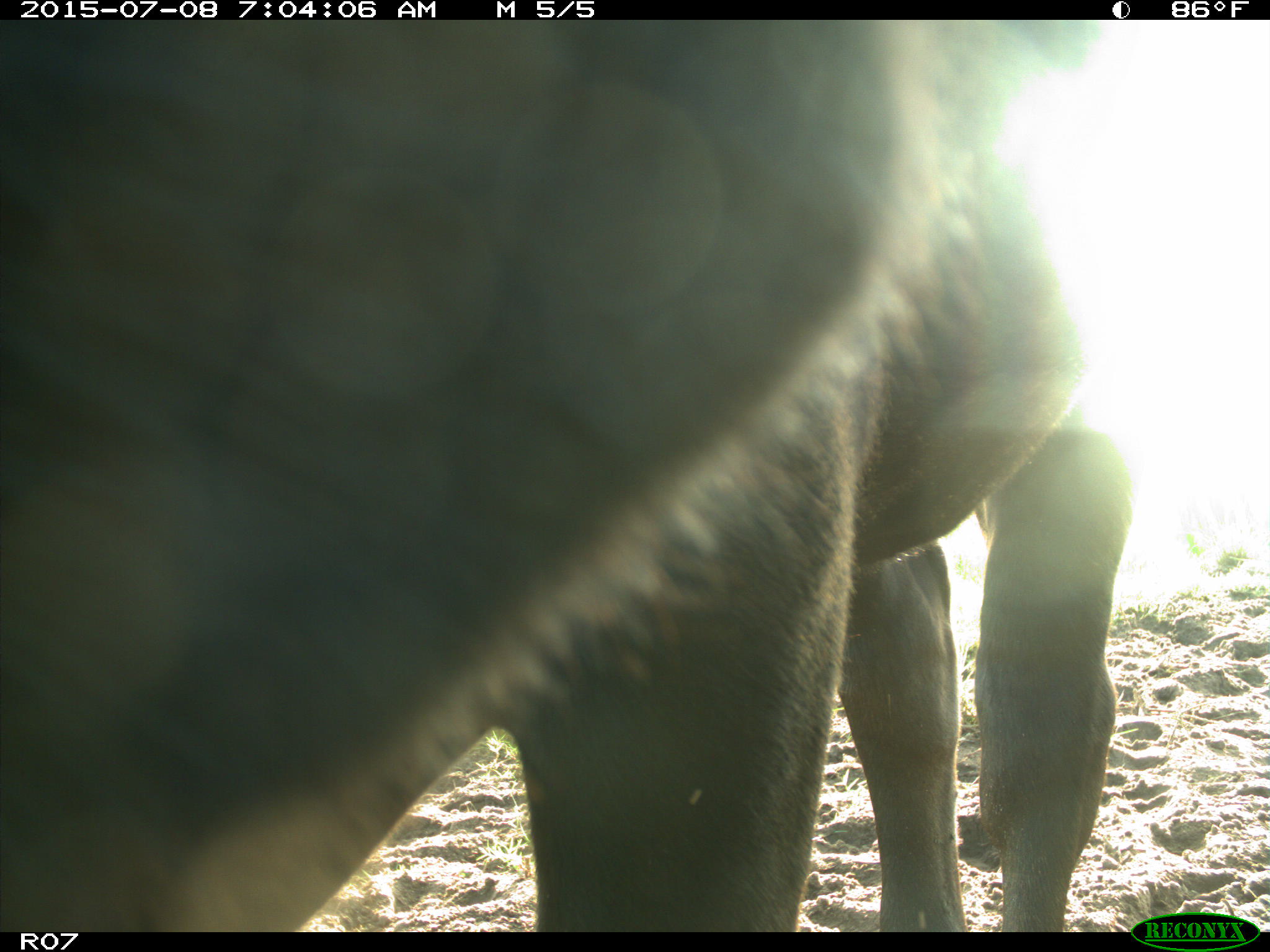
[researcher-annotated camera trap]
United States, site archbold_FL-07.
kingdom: Animalia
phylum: Chordata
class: Mammalia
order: Artiodactyla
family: Bovidae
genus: Bos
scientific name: Bos taurus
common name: domestic cow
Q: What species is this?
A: Bos taurus (domestic cow).